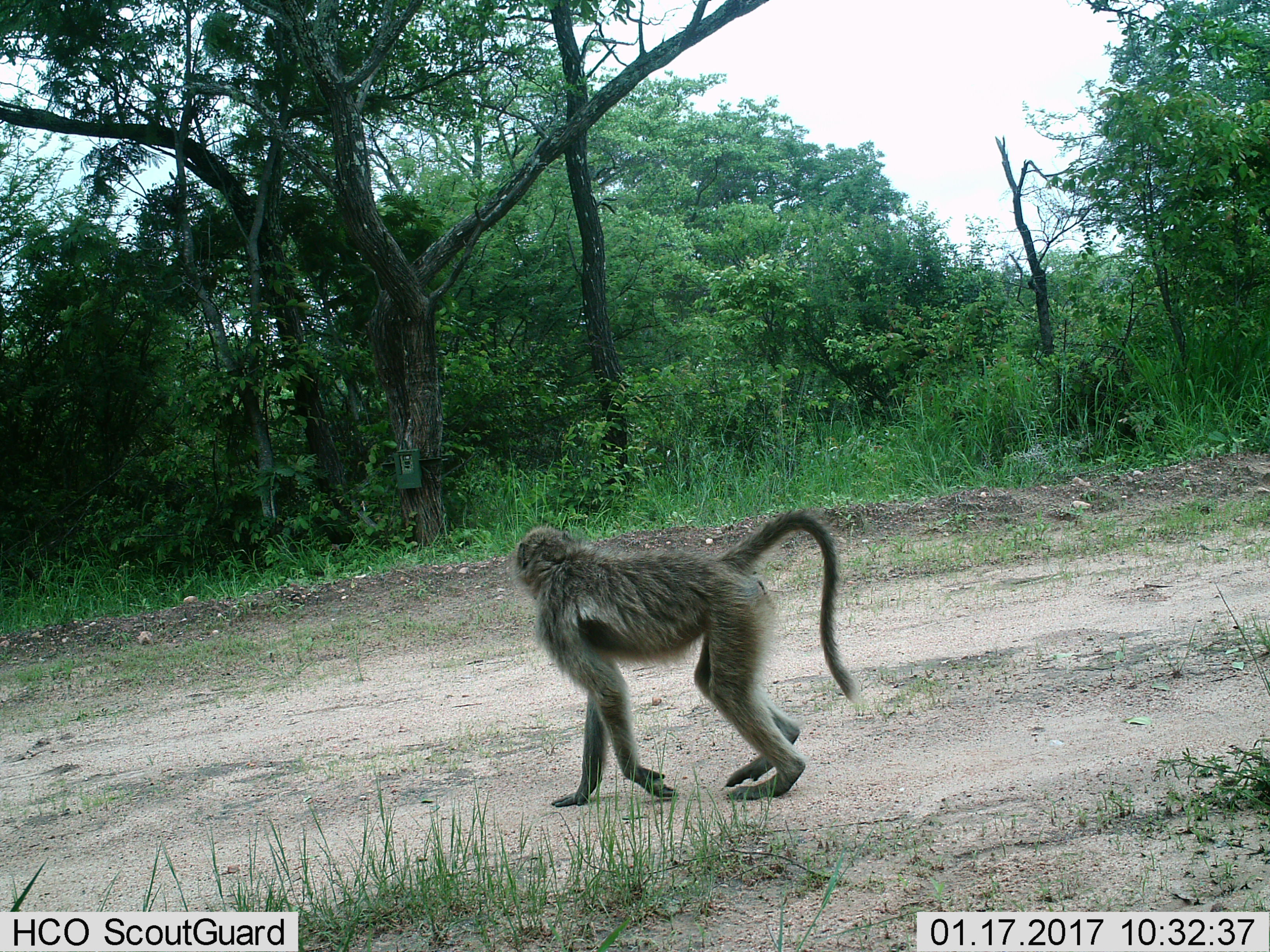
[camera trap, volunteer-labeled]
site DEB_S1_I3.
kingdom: Animalia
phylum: Chordata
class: Mammalia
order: Primates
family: Cercopithecidae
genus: Papio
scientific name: Papio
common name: baboon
Baboon (Papio), count 1. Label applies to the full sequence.